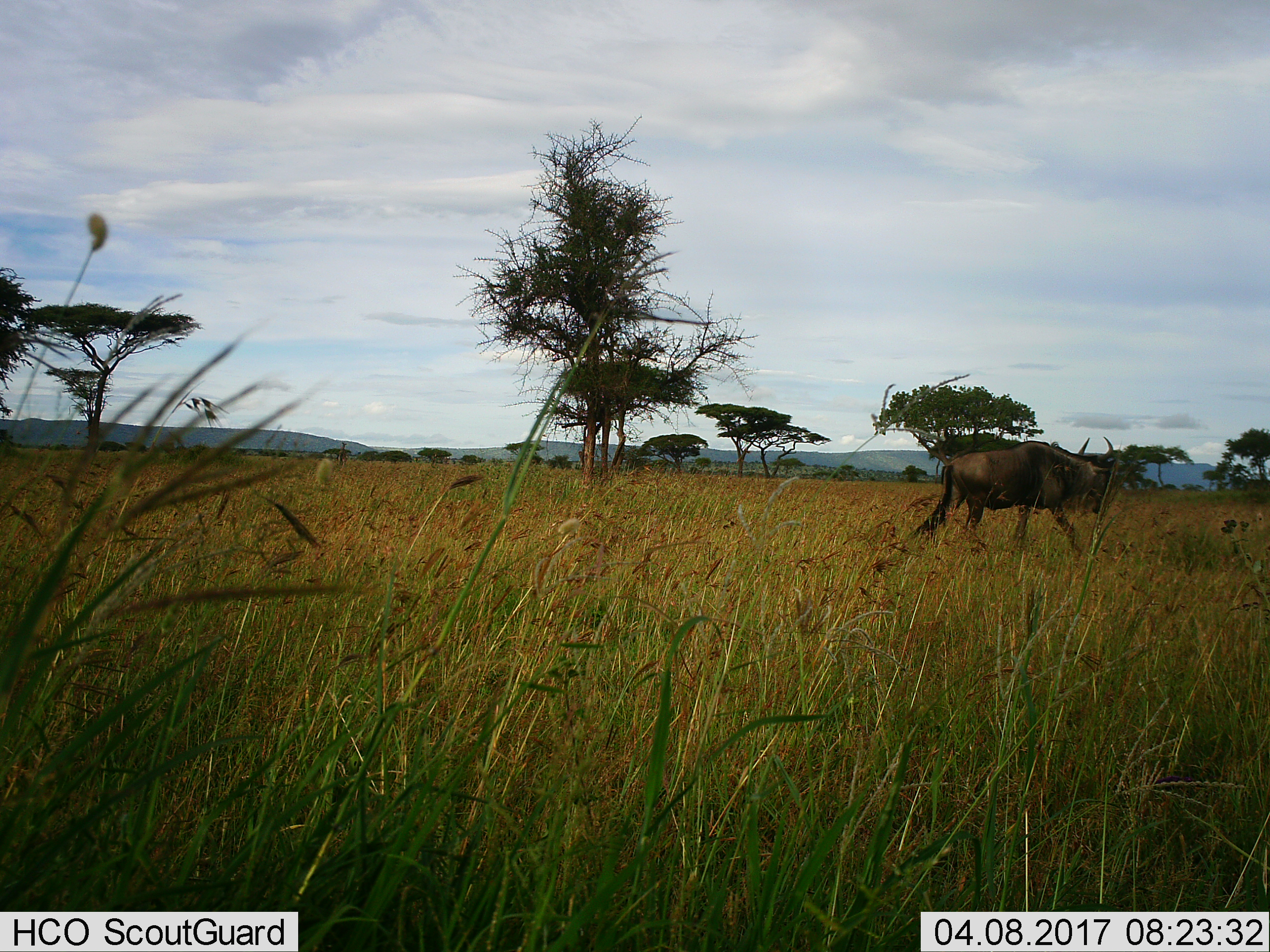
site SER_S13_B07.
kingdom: Animalia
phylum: Chordata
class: Mammalia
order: Artiodactyla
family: Bovidae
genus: Connochaetes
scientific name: Connochaetes taurinus taurinus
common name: blue wildebeest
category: wildebeestblue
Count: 1.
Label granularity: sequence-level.